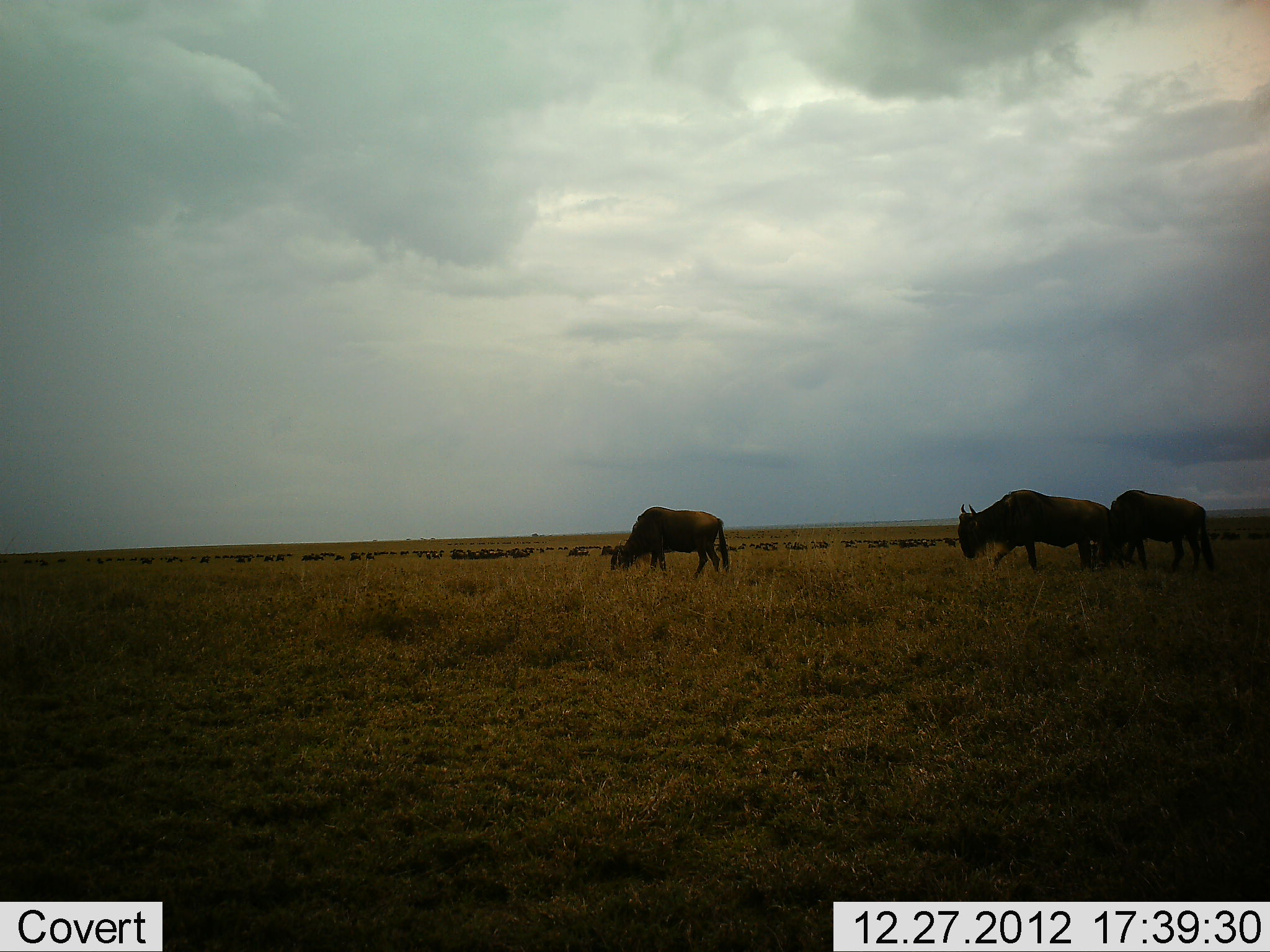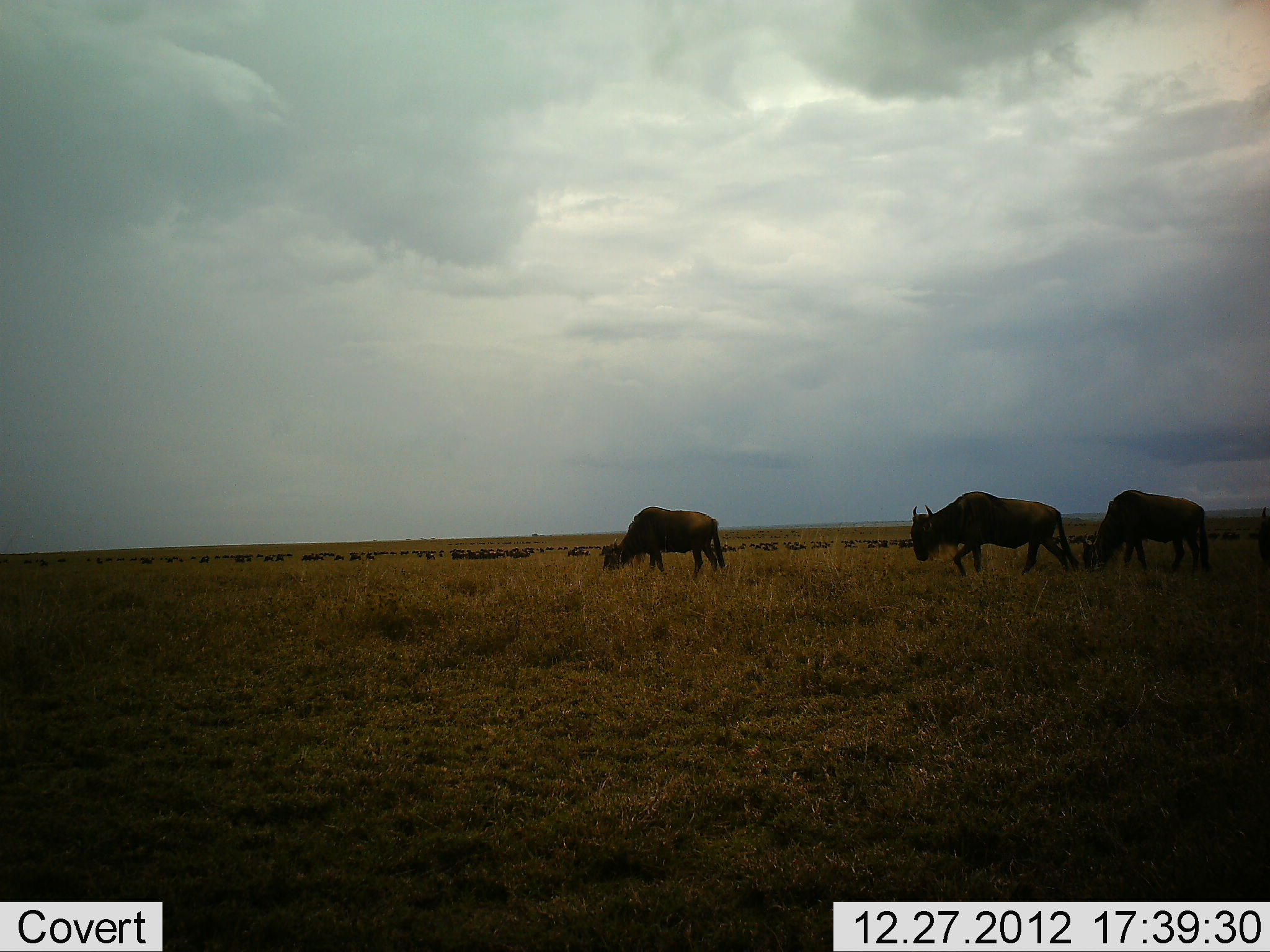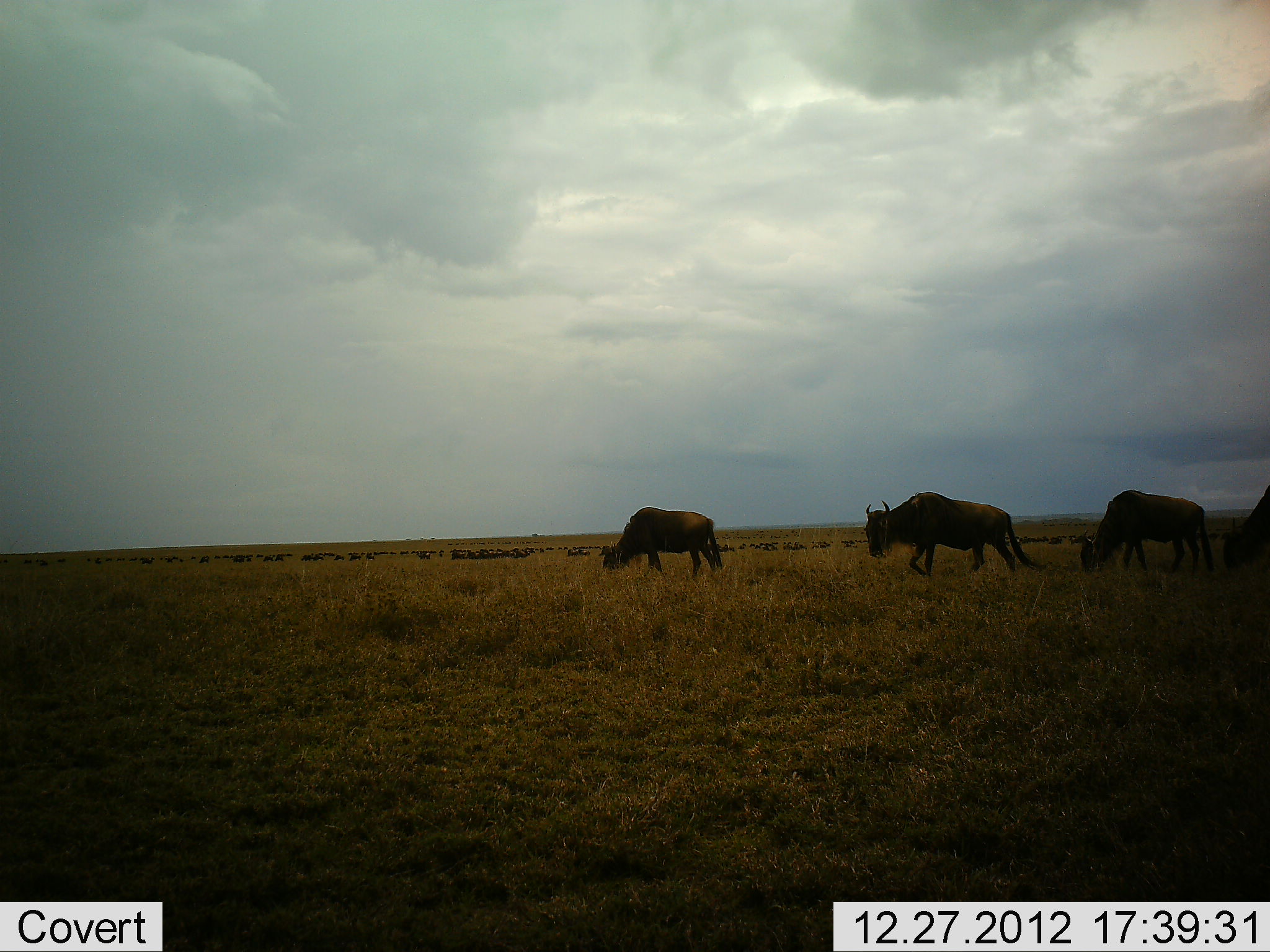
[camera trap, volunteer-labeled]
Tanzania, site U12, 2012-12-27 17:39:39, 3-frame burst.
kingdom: Animalia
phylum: Chordata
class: Mammalia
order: Artiodactyla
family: Bovidae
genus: Connochaetes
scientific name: Connochaetes taurinus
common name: blue wildebeest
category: wildebeest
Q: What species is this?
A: Wildebeest (blue wildebeest) (Connochaetes taurinus).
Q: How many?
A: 11-50.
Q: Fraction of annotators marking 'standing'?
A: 40%.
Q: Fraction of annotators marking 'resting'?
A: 0%.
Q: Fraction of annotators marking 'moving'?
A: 80%.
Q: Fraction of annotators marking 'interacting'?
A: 0%.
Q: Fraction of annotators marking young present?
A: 0%.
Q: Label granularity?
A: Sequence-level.